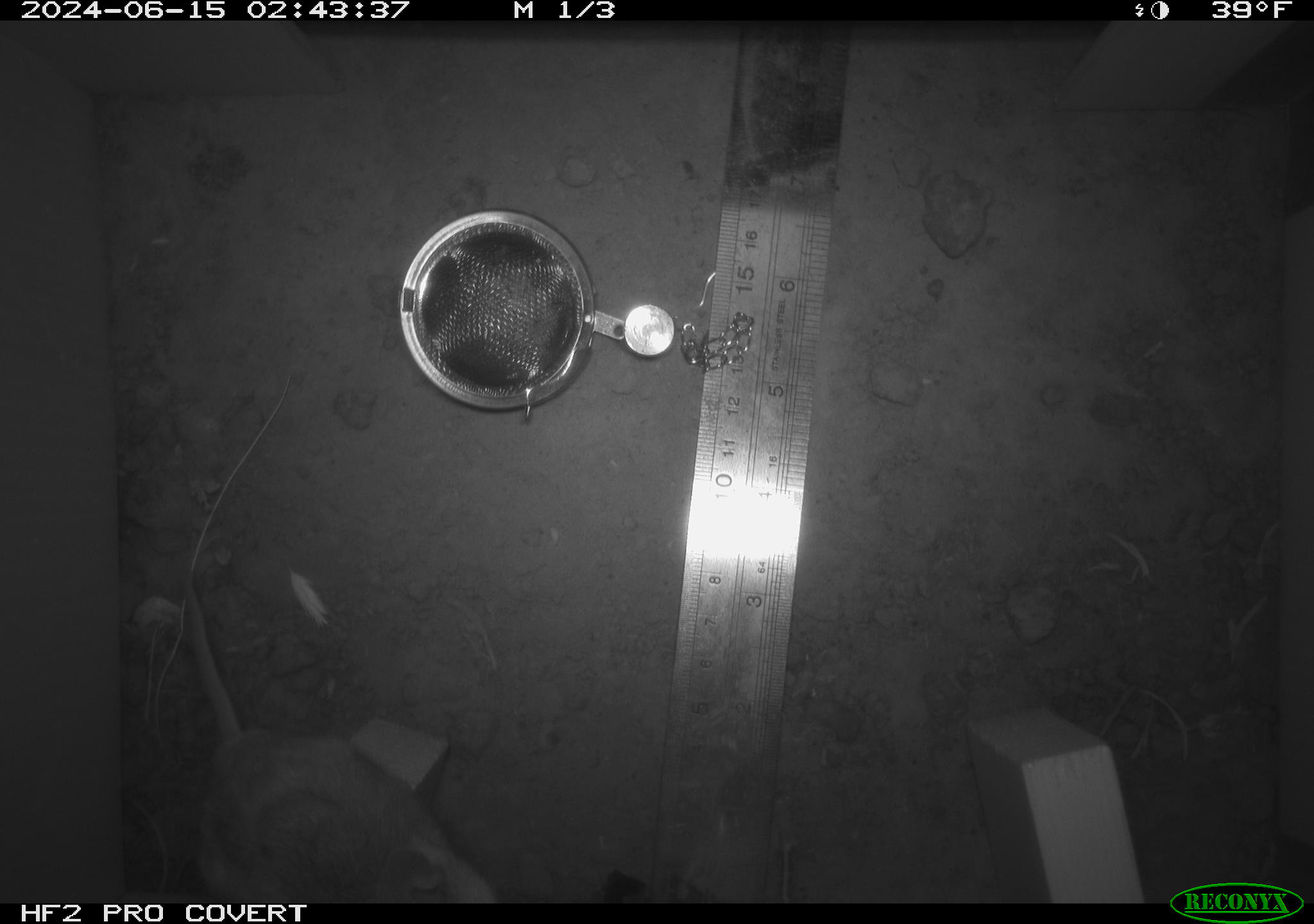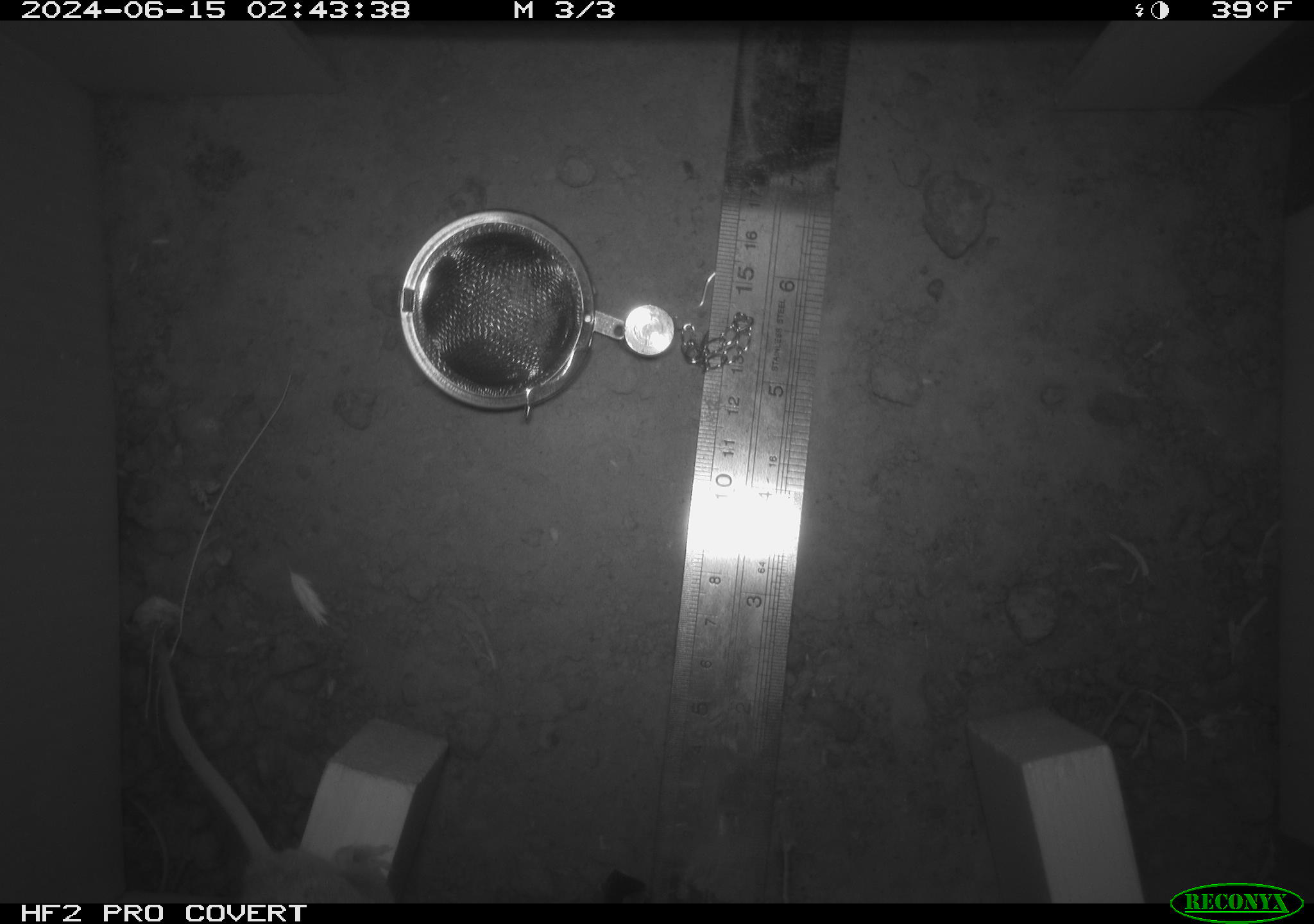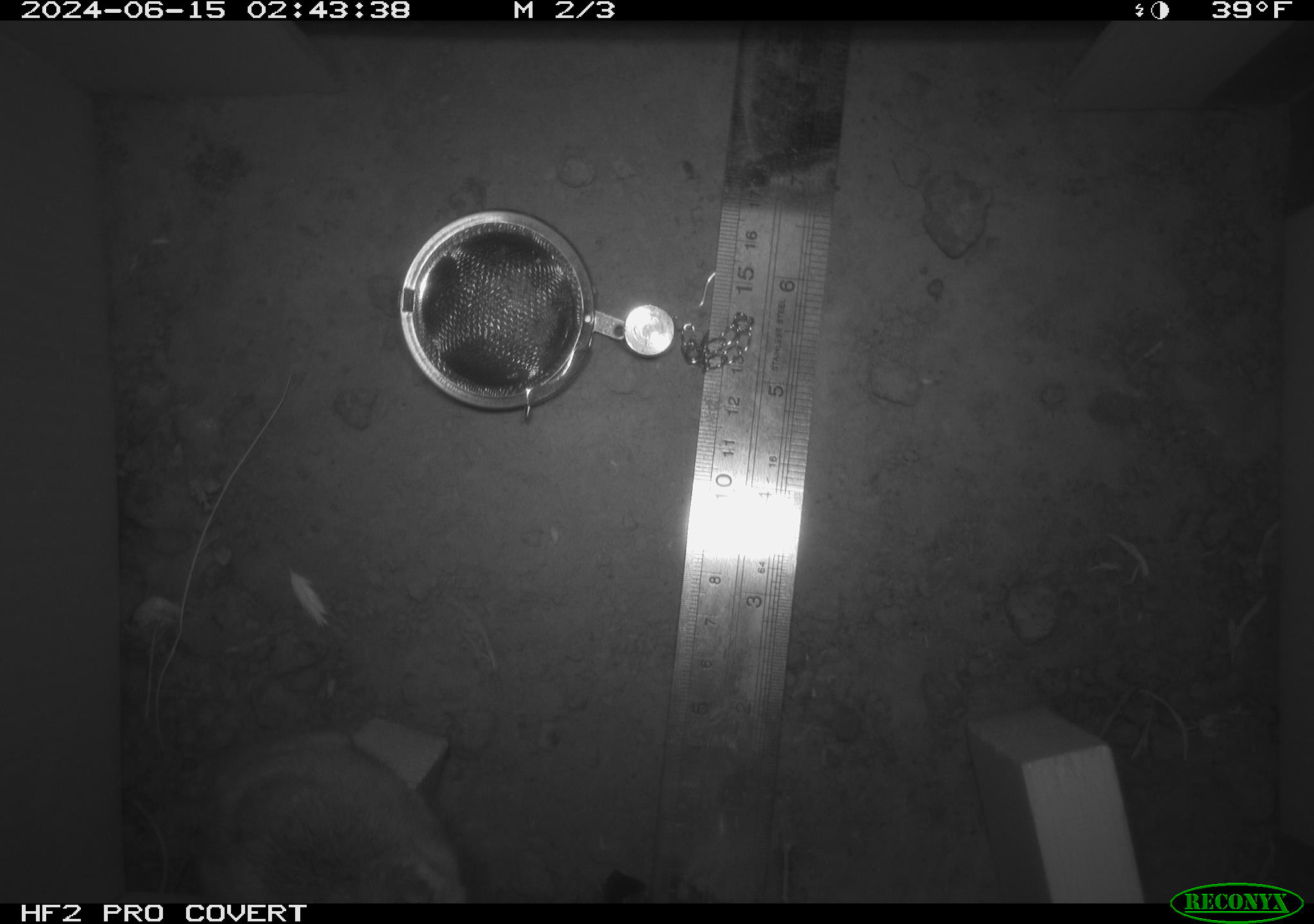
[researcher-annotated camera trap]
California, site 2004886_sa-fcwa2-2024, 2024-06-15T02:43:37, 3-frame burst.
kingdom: Animalia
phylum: Chordata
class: Mammalia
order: Rodentia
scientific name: Rodentia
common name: mouse species